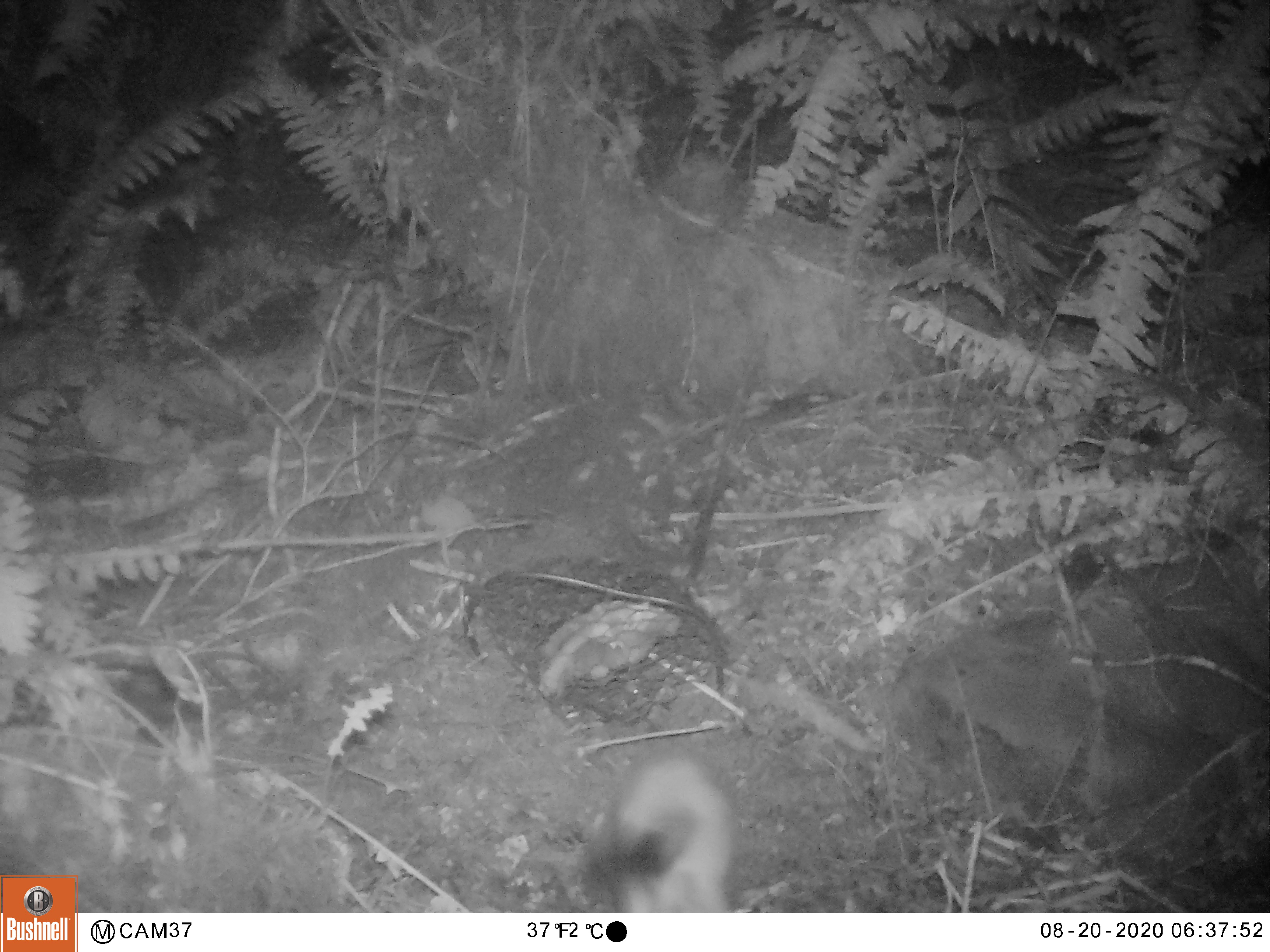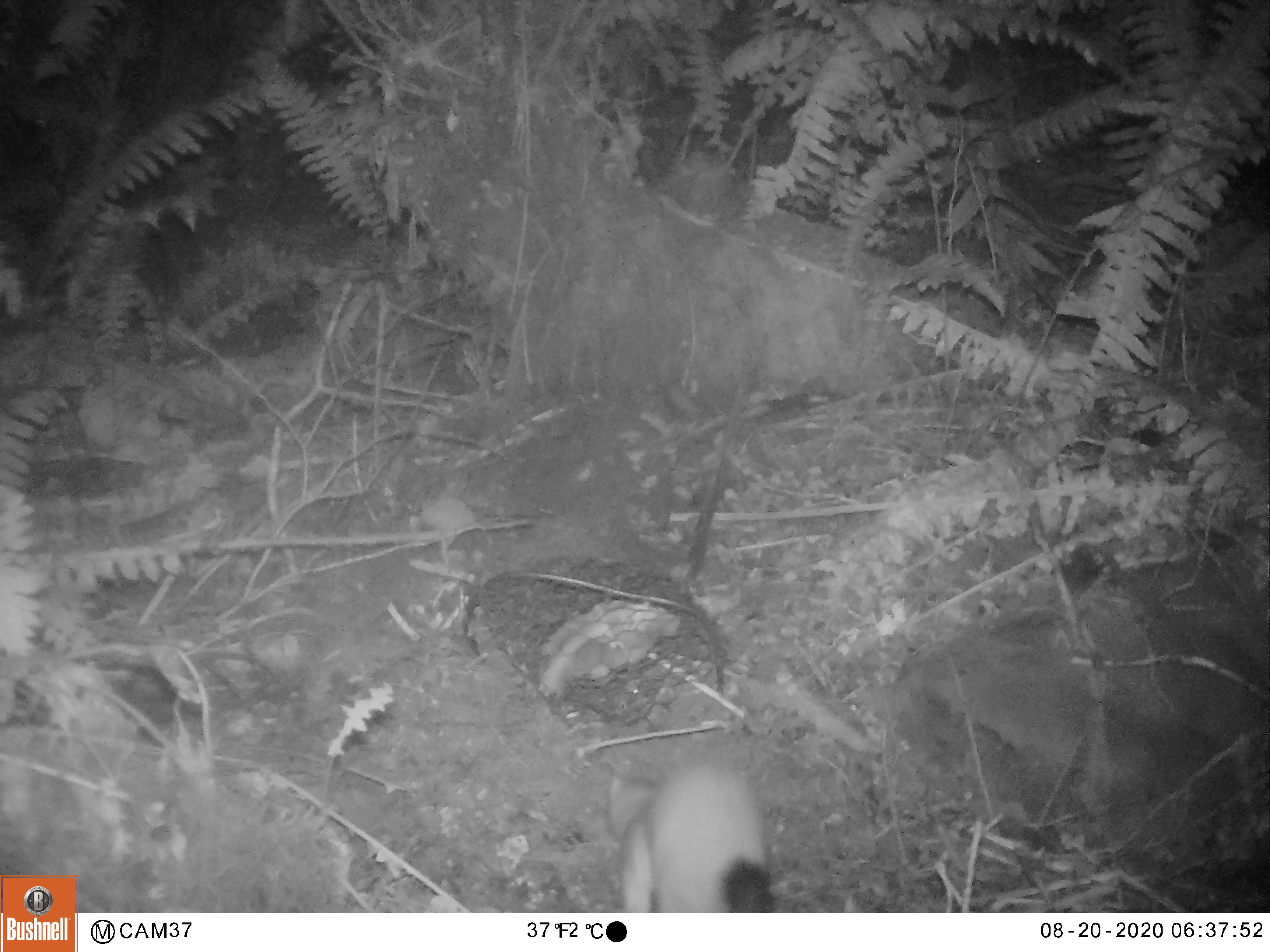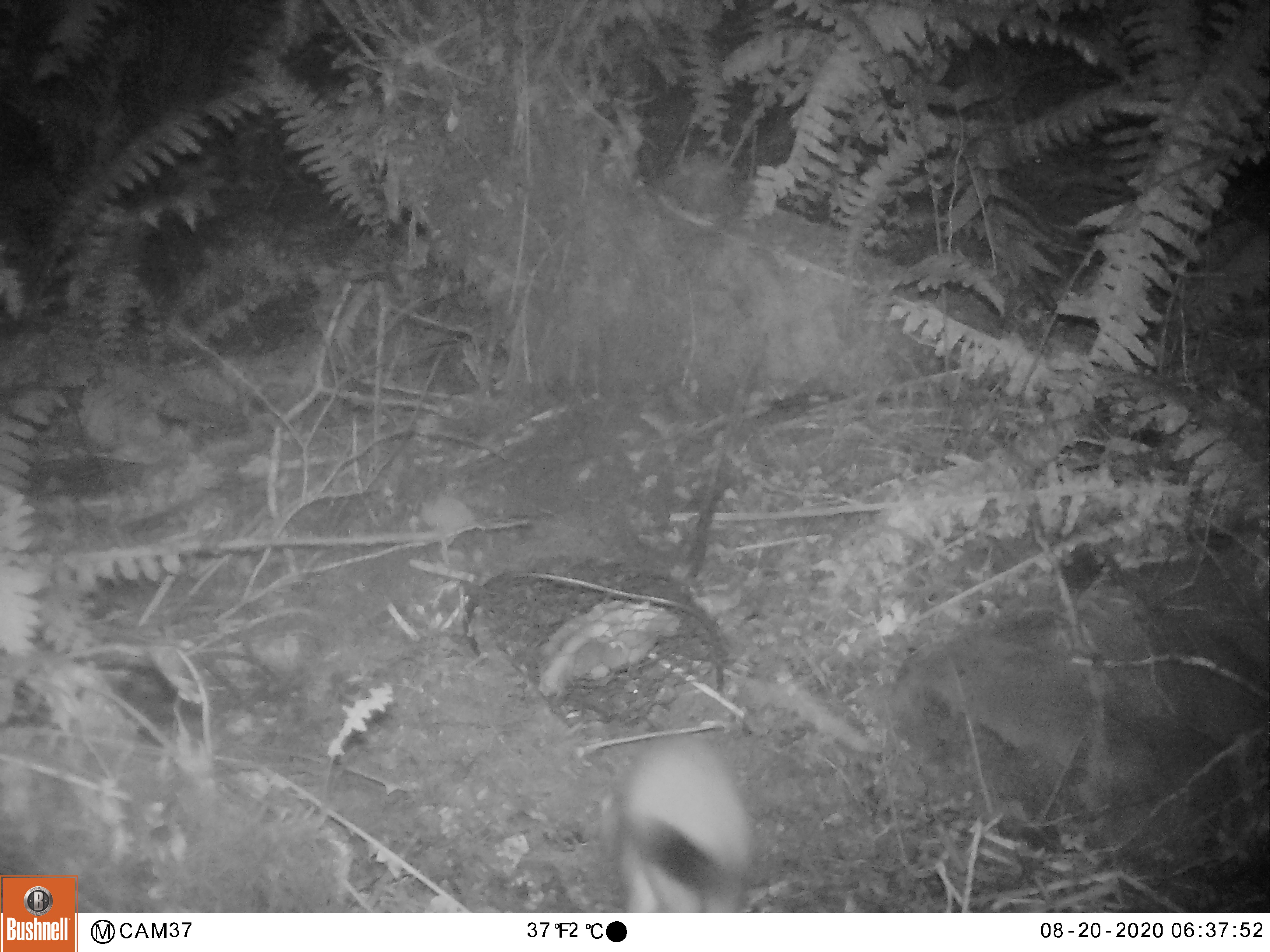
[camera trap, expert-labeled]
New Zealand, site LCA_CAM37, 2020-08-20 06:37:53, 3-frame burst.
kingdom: Animalia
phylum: Chordata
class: Mammalia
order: Carnivora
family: Mustelidae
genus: Mustela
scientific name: Mustela erminea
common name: stoat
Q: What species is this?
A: Stoat (Mustela erminea).